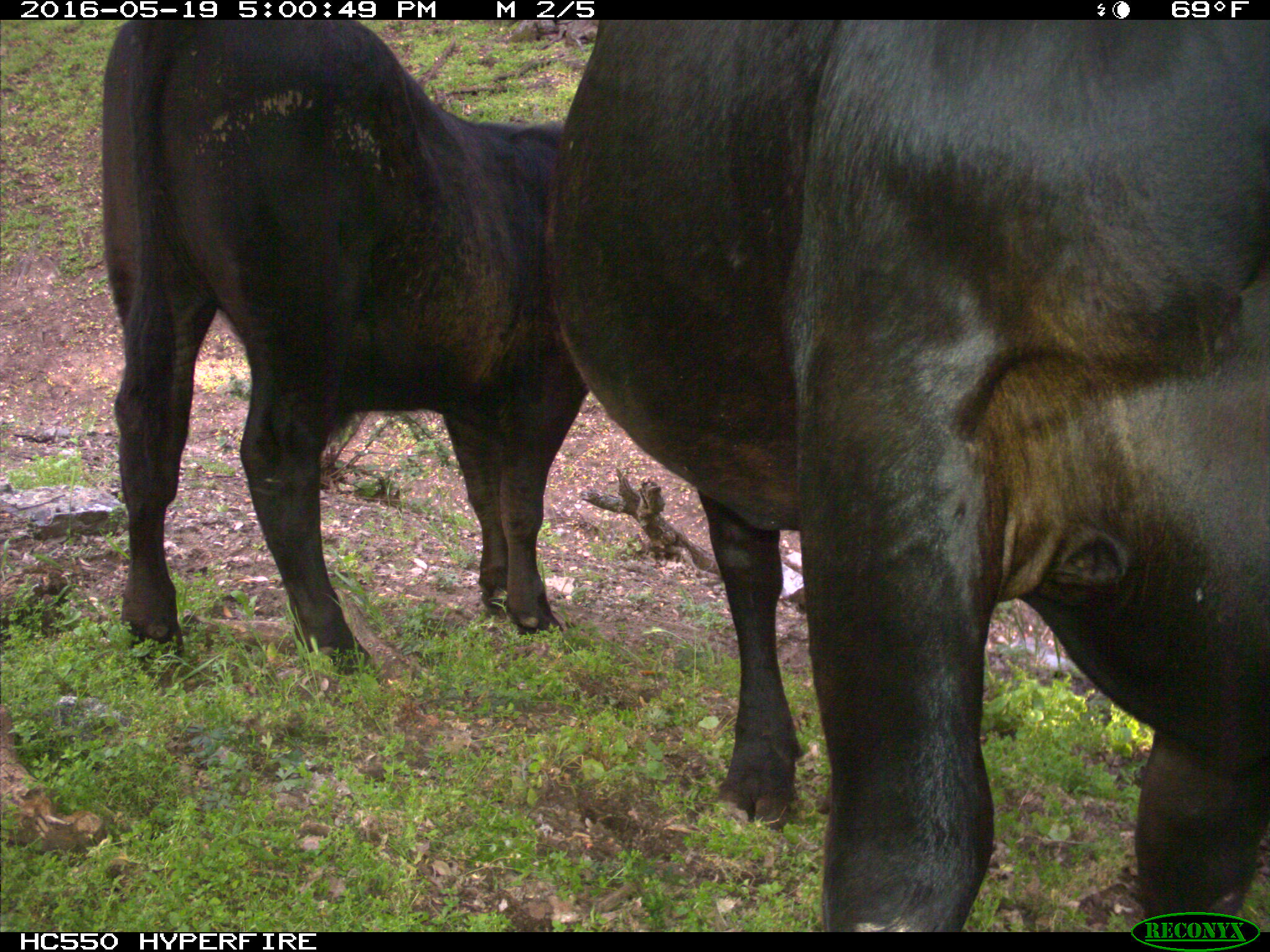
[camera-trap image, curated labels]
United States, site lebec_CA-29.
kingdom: Animalia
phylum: Chordata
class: Mammalia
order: Artiodactyla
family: Bovidae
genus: Bos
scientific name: Bos taurus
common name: domestic cow